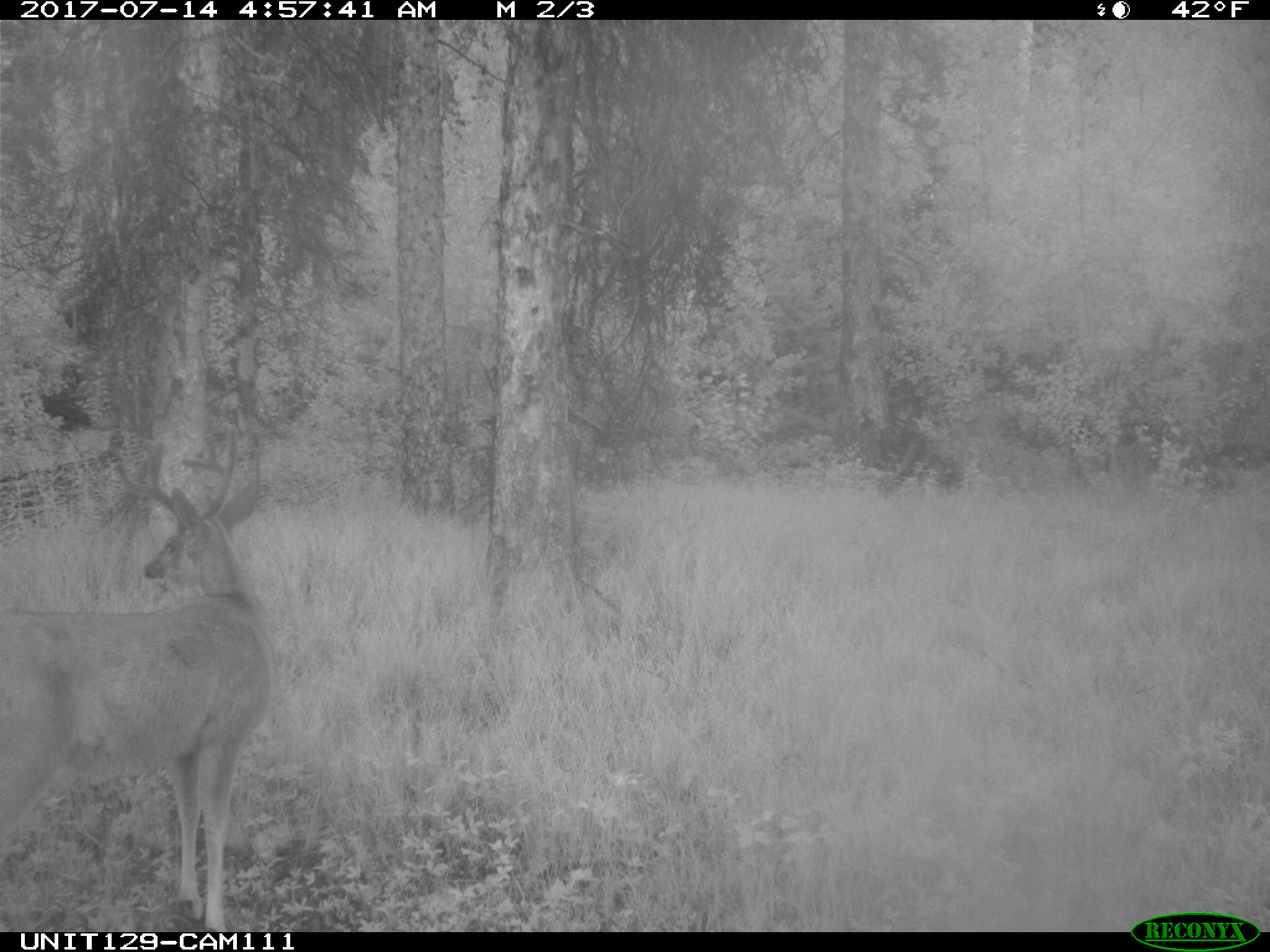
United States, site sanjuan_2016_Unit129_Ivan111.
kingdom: Animalia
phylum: Chordata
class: Mammalia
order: Artiodactyla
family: Cervidae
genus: Odocoileus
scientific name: Odocoileus hemionus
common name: mule deer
Odocoileus hemionus (mule deer).